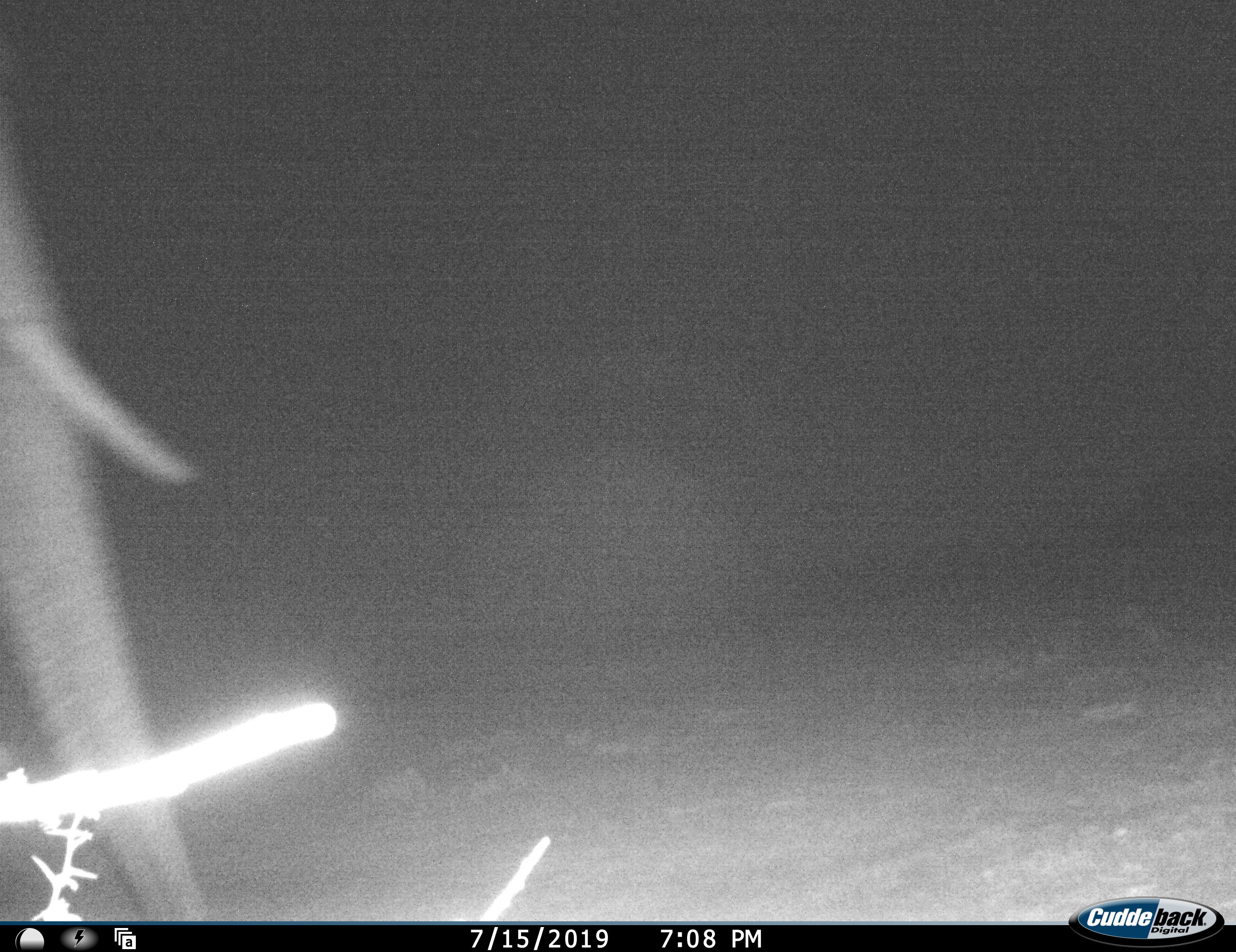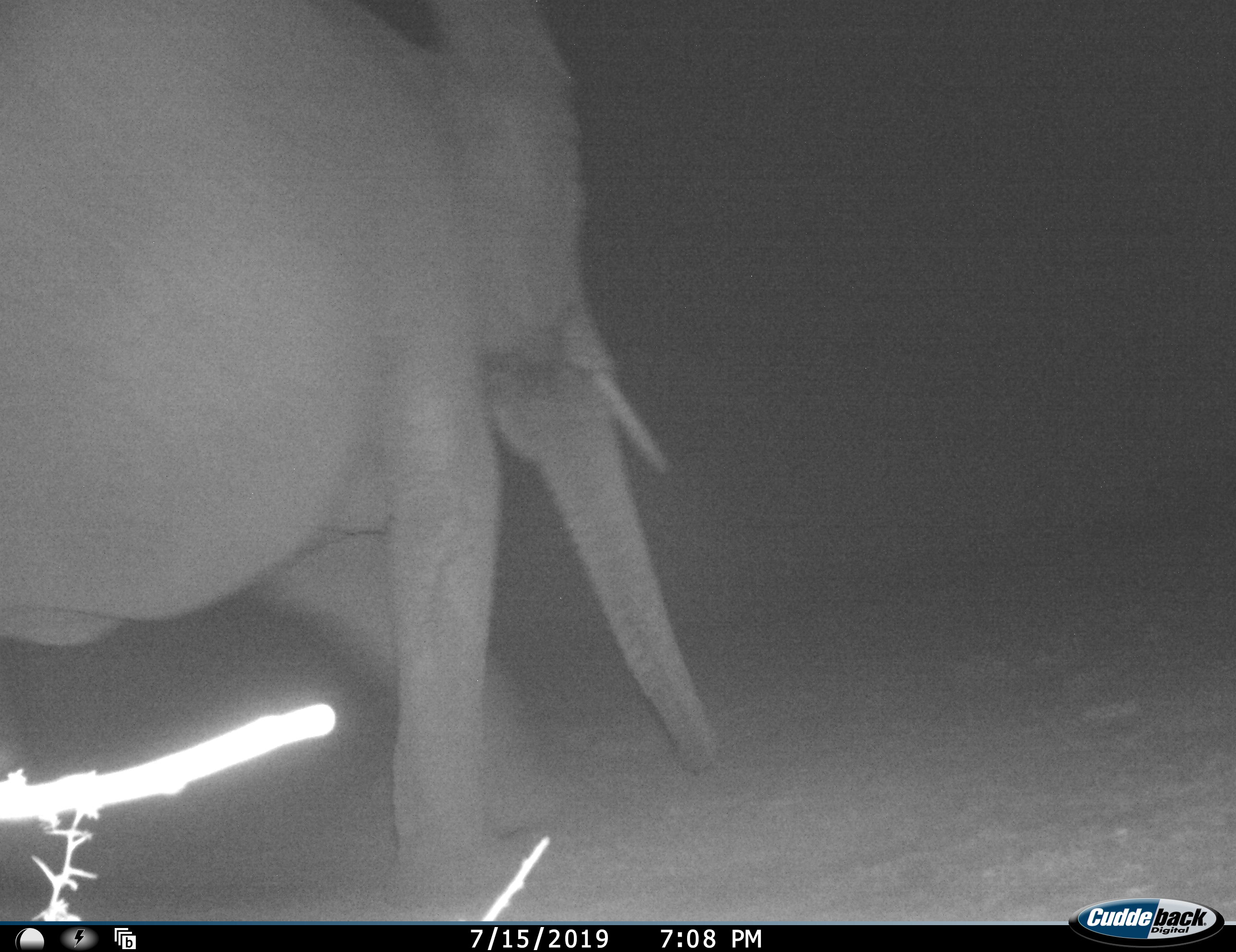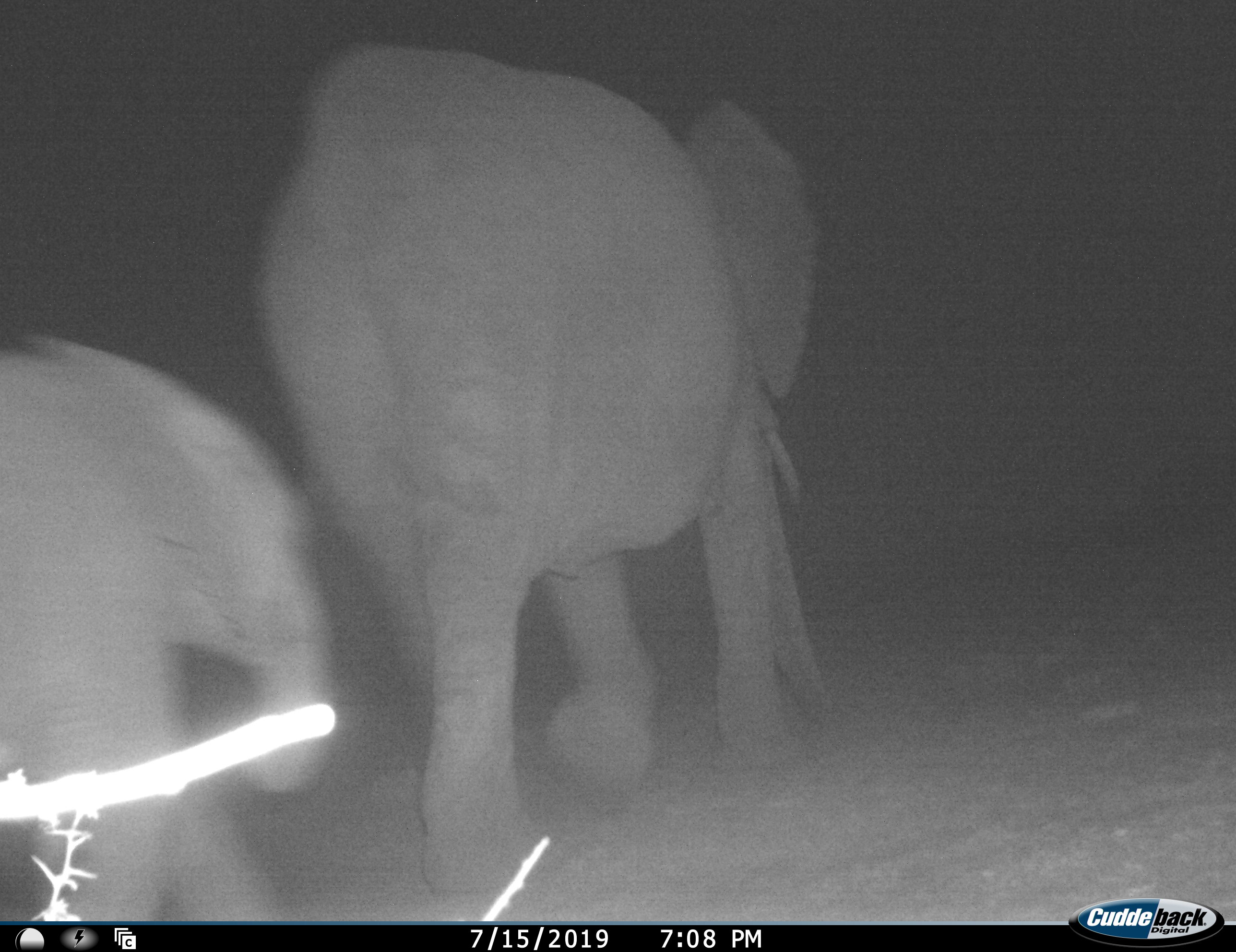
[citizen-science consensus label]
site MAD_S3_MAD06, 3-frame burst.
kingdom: Animalia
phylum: Chordata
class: Mammalia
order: Proboscidea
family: Elephantidae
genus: Loxodonta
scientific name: Loxodonta africana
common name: african bush elephant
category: elephant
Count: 2.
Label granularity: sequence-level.